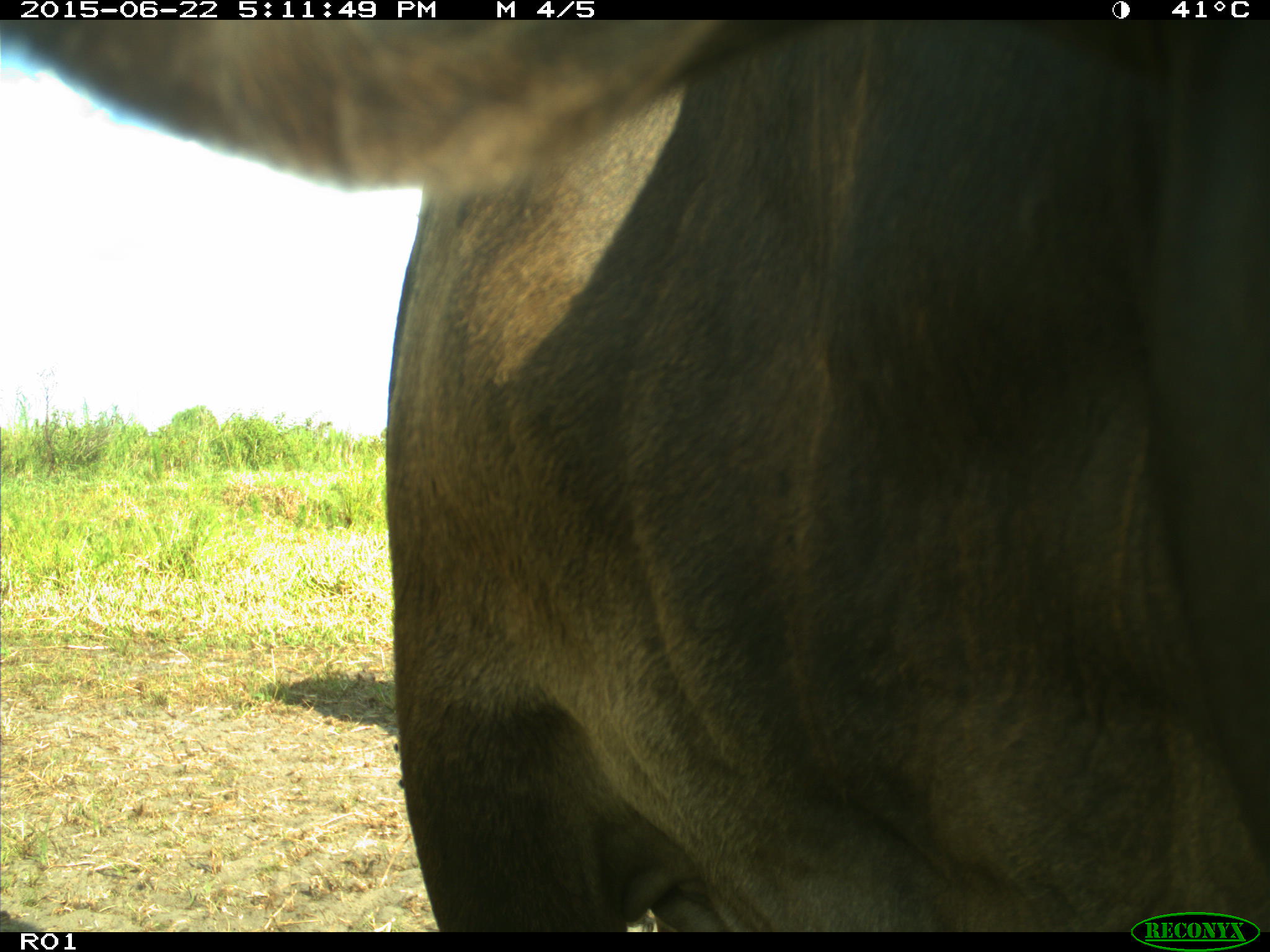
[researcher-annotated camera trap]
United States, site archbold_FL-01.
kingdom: Animalia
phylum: Chordata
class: Mammalia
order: Artiodactyla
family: Bovidae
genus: Bos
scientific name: Bos taurus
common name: domestic cow